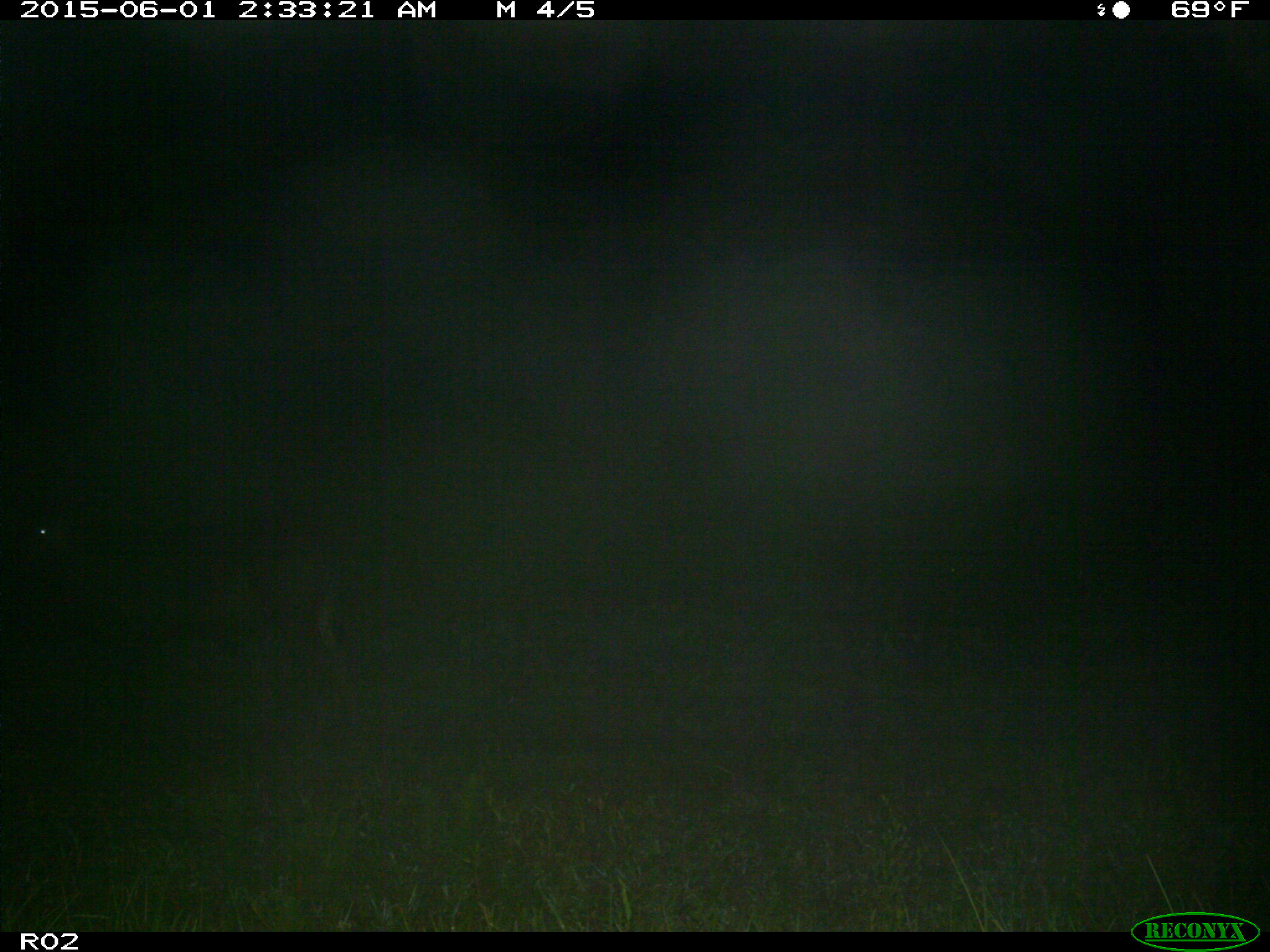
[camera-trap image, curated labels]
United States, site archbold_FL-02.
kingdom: Animalia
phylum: Chordata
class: Mammalia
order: Artiodactyla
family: Bovidae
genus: Bos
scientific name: Bos taurus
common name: domestic cow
Bos taurus (domestic cow).